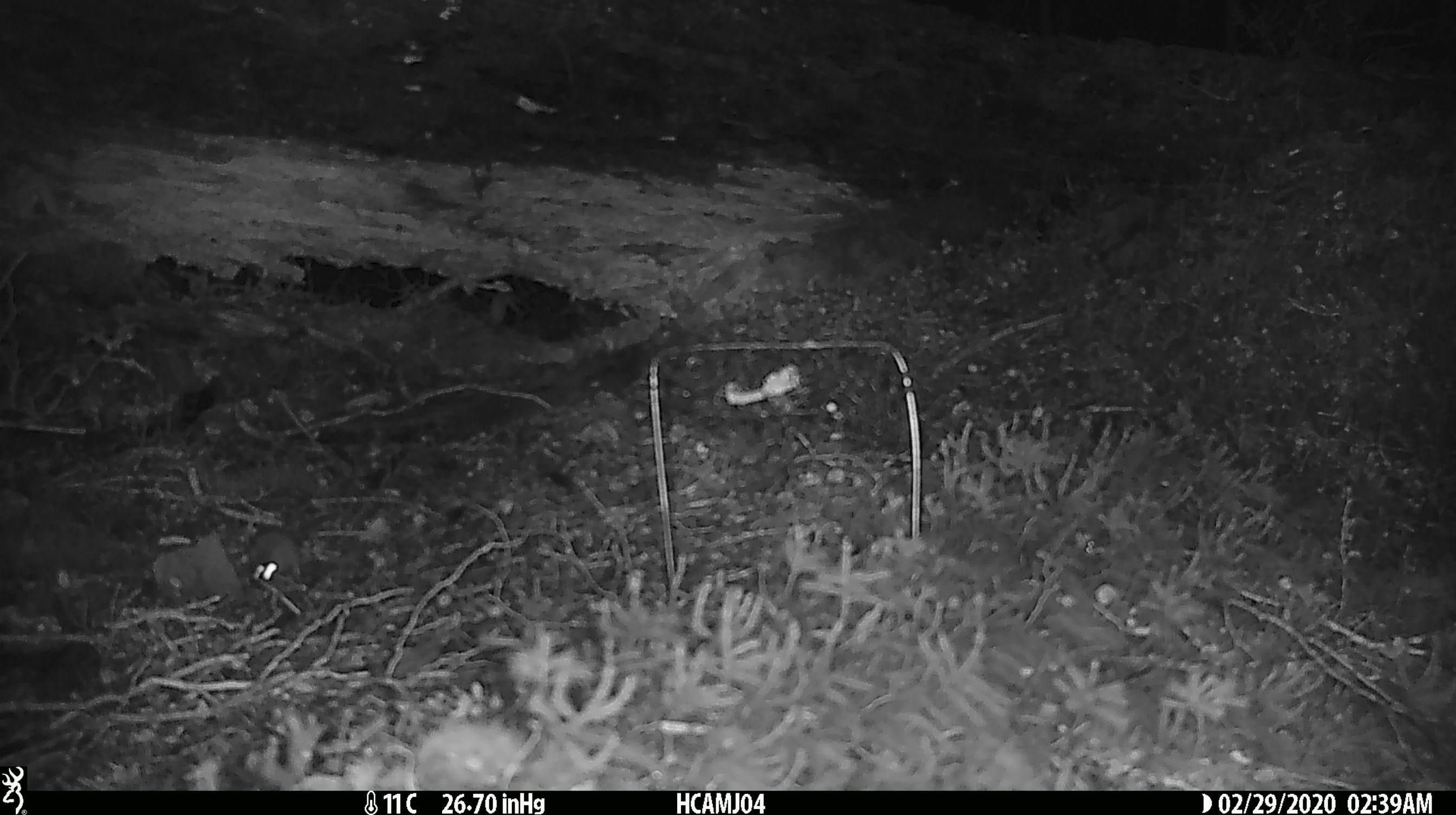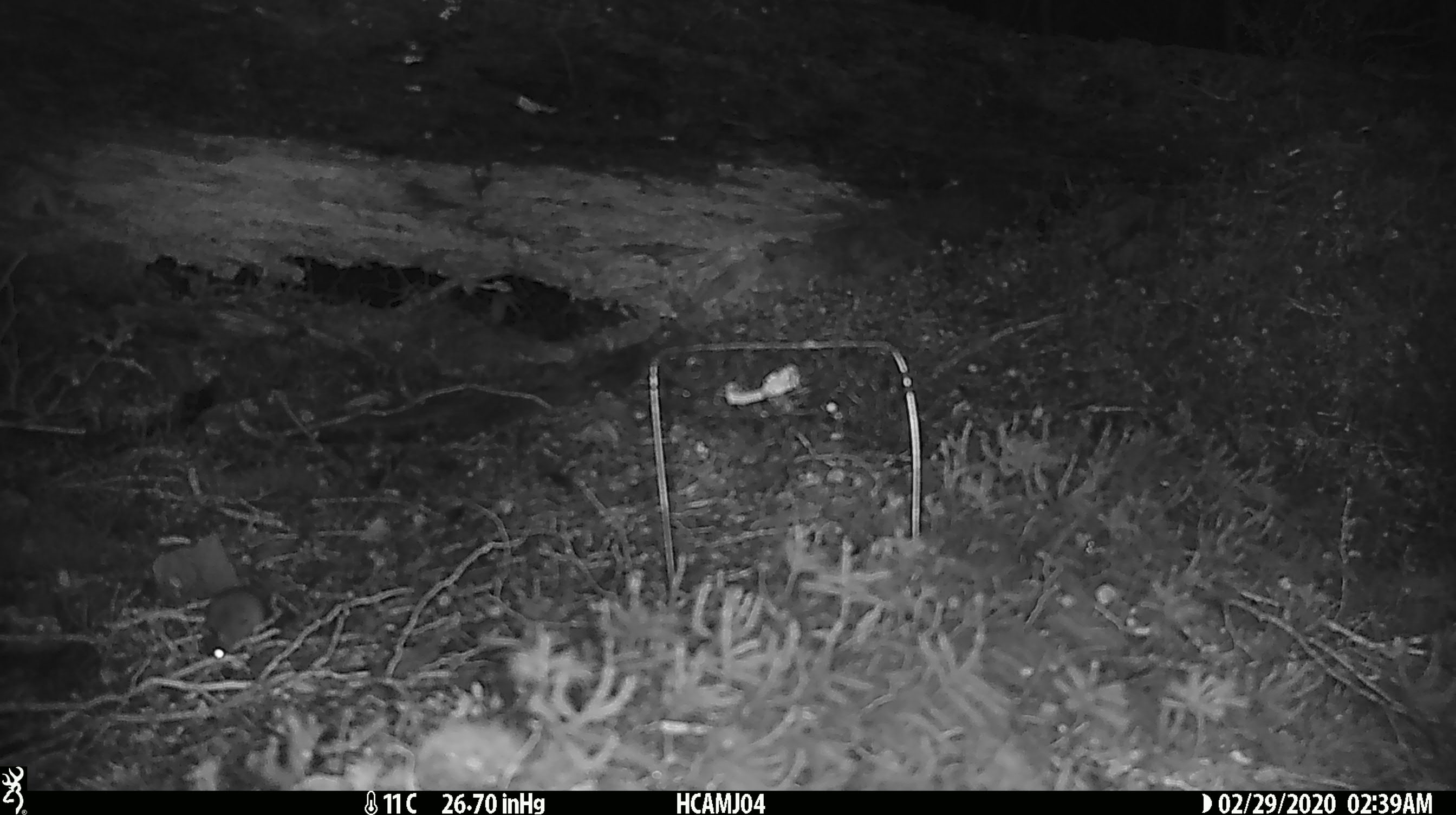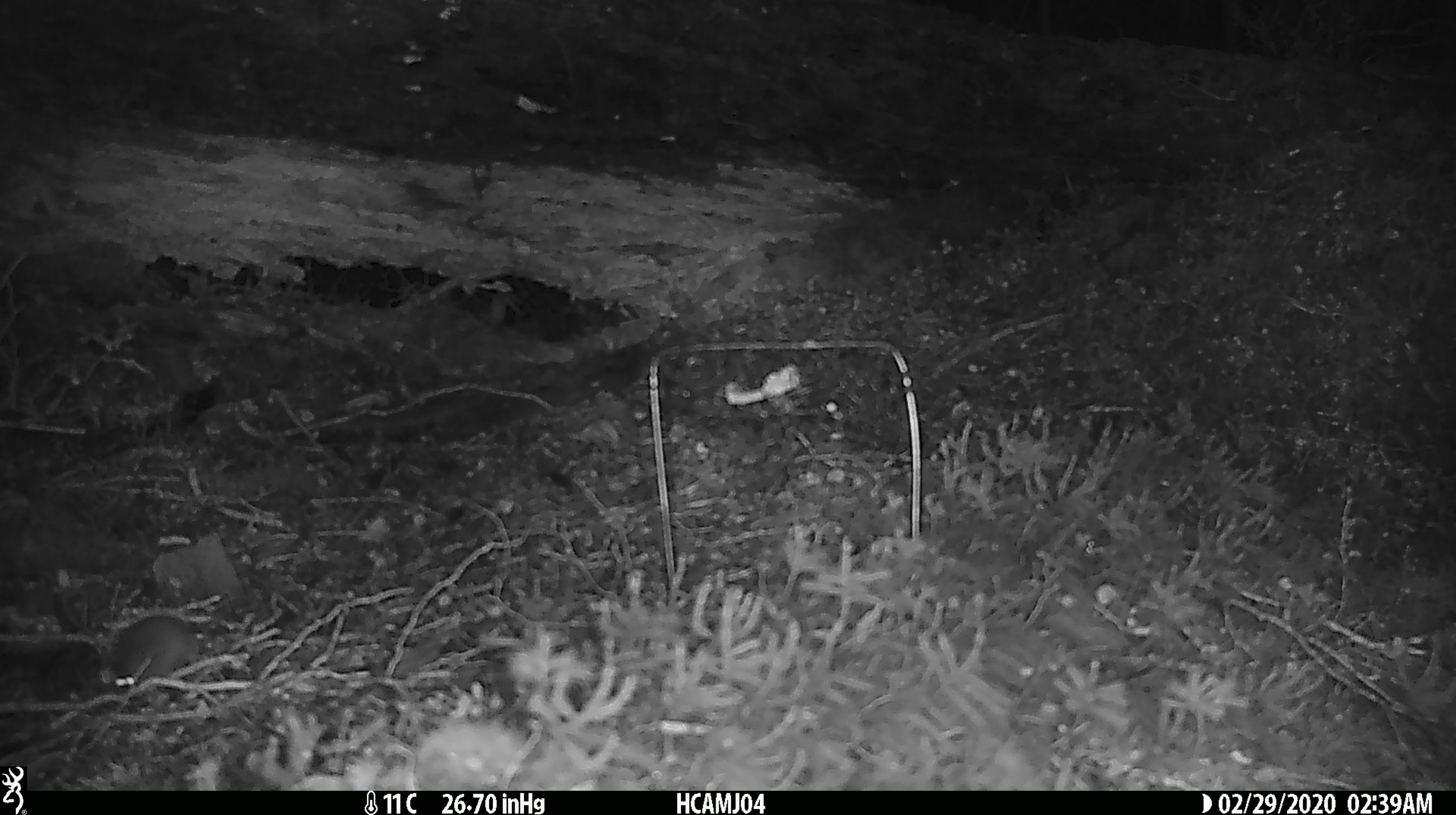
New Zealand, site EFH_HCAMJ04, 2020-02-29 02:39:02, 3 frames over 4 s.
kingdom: Animalia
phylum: Chordata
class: Mammalia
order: Rodentia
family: Muridae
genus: Mus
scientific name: Mus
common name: mouse